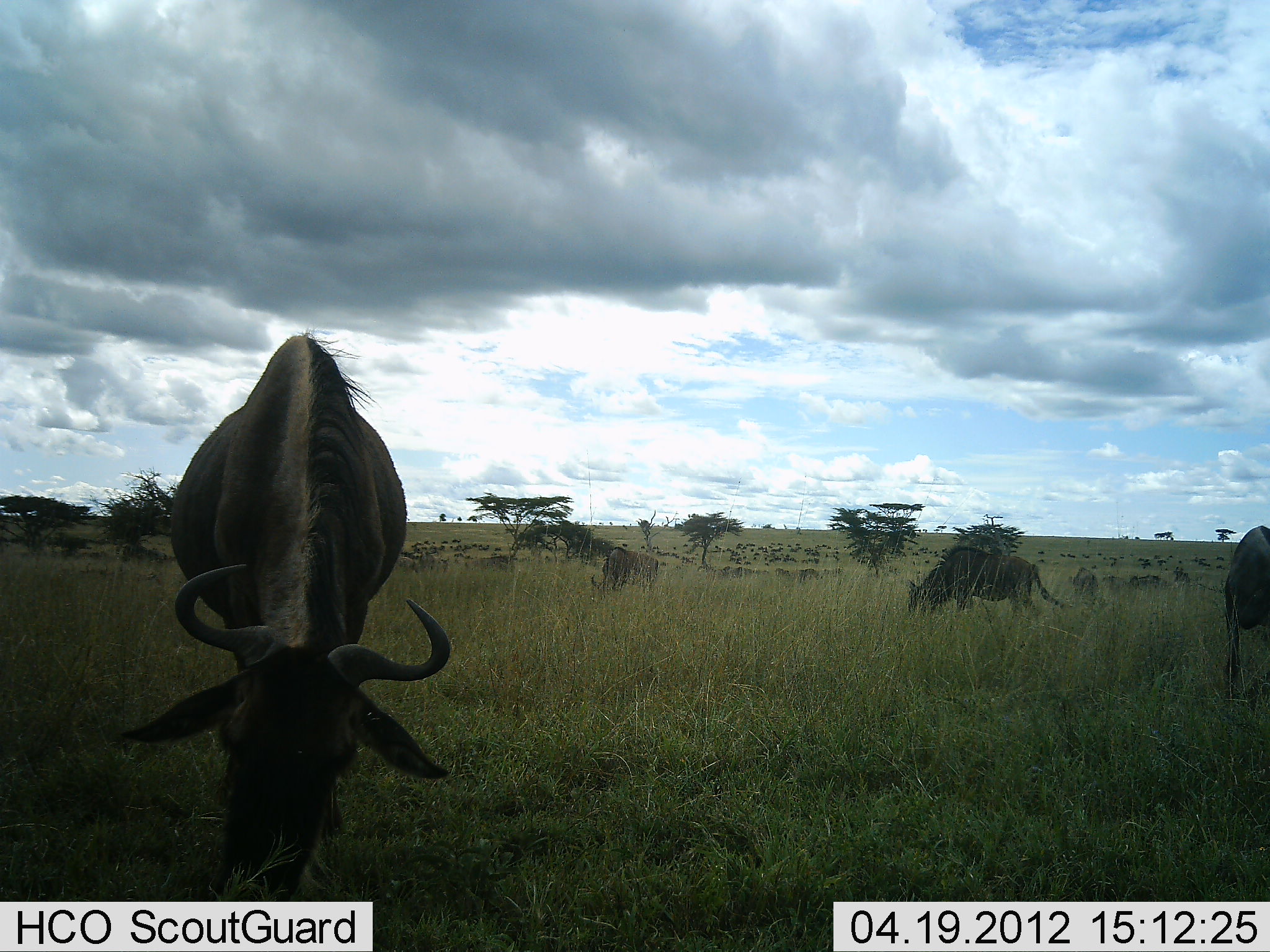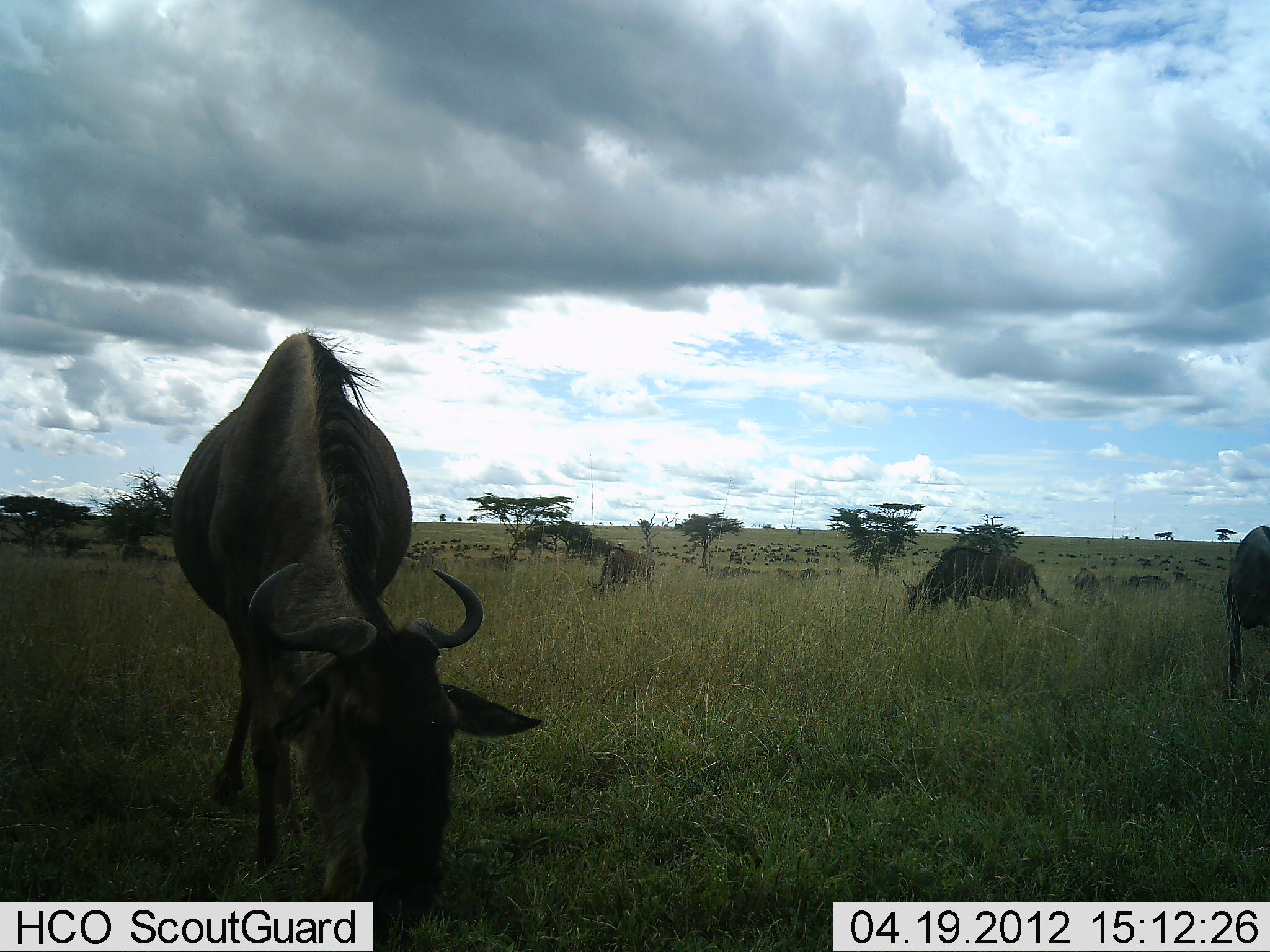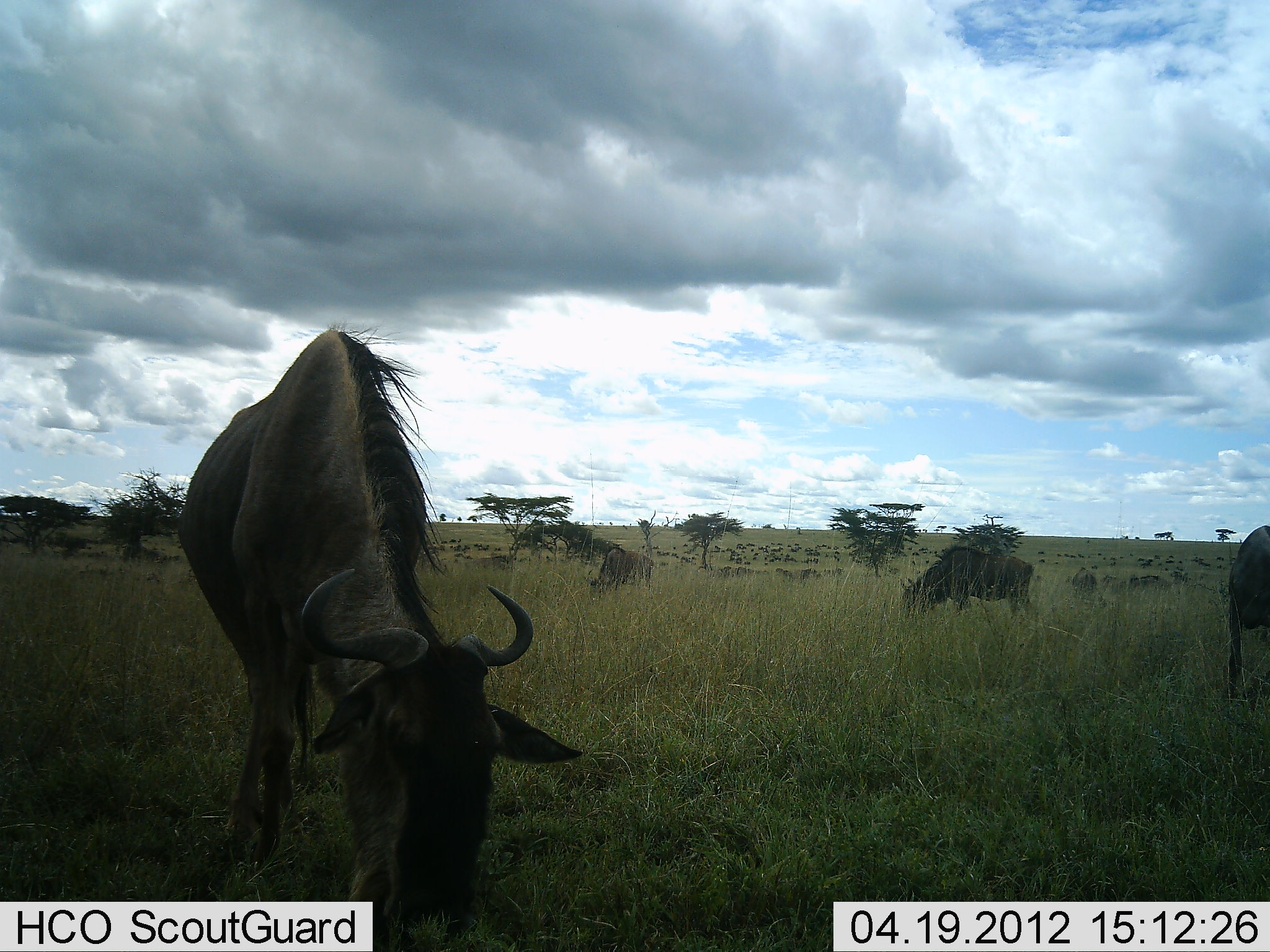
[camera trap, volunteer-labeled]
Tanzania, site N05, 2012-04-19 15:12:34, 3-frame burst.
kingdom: Animalia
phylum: Chordata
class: Mammalia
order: Artiodactyla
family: Bovidae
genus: Connochaetes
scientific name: Connochaetes taurinus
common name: blue wildebeest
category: wildebeest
Wildebeest (blue wildebeest) (Connochaetes taurinus), count 11-50. Behavior (volunteer vote fractions): standing 35%, resting 4%, moving 26%, interacting 0%. Young present (vote fraction): 0%. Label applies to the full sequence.